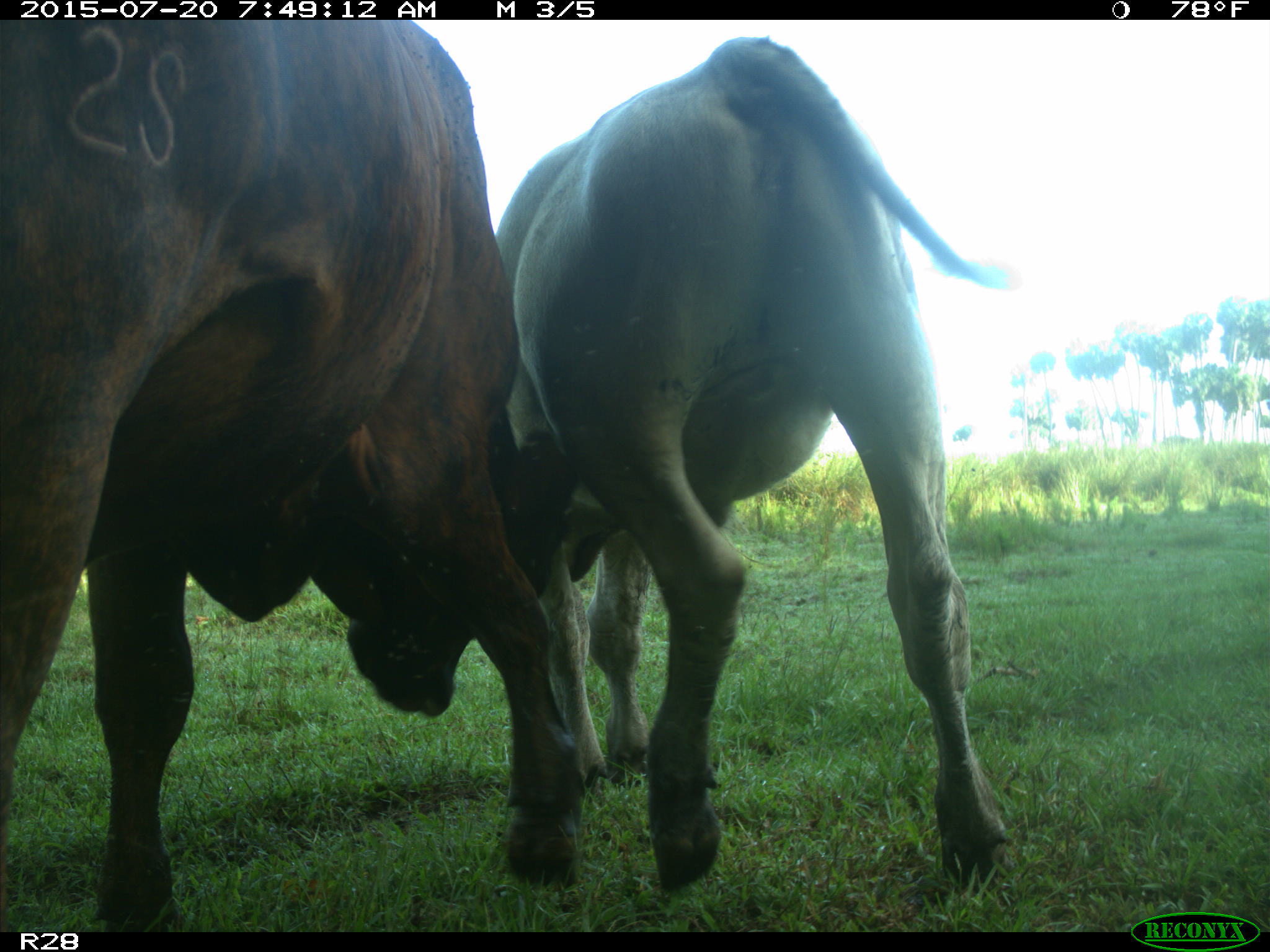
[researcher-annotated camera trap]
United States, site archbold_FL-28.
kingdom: Animalia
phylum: Chordata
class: Mammalia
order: Artiodactyla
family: Bovidae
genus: Bos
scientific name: Bos taurus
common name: domestic cow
Bos taurus (domestic cow).